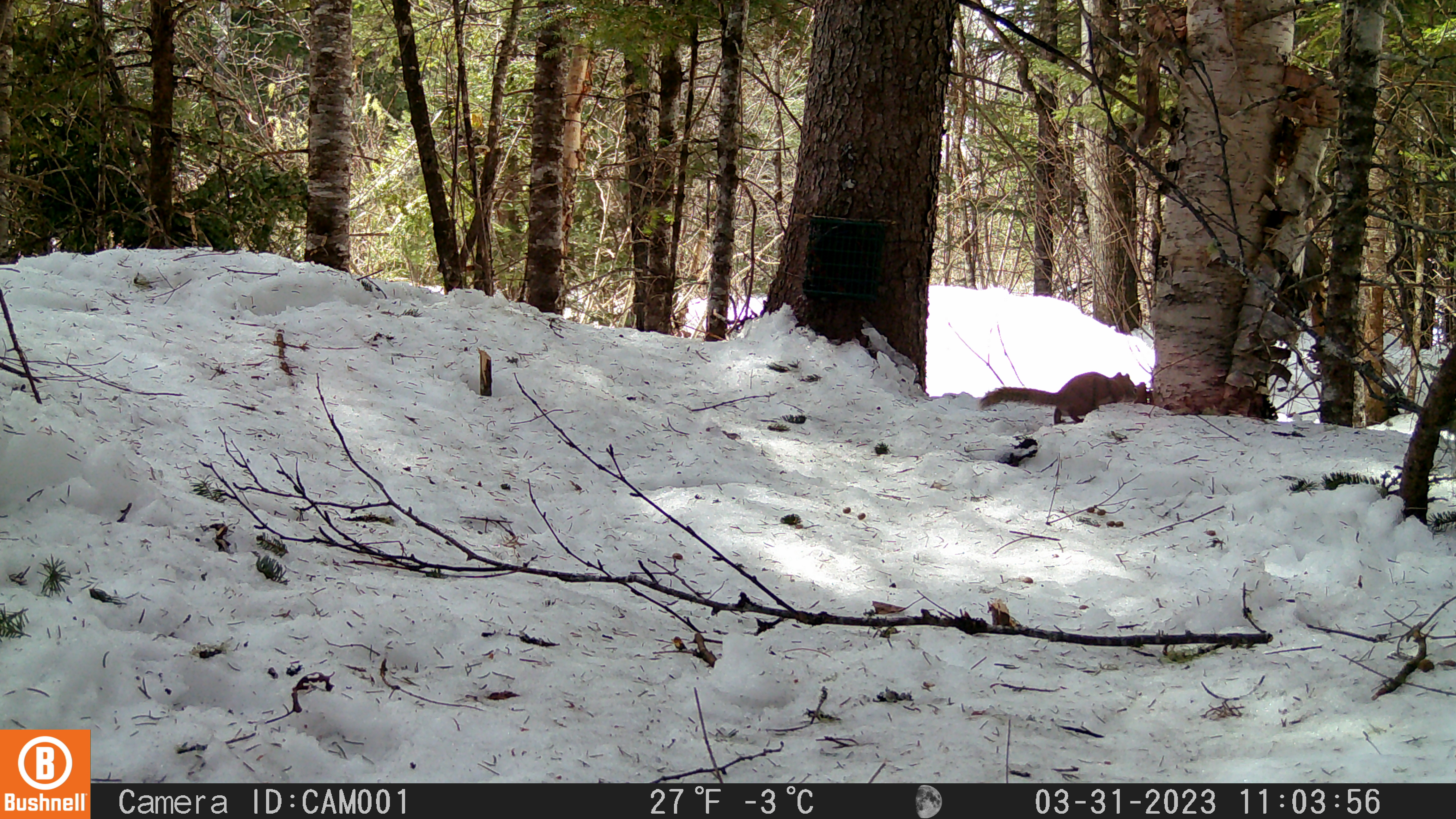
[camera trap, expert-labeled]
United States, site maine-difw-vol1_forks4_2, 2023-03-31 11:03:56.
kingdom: Animalia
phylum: Chordata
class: Mammalia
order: Rodentia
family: Sciuridae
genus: Tamiasciurus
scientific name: Tamiasciurus hudsonicus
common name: red squirrel